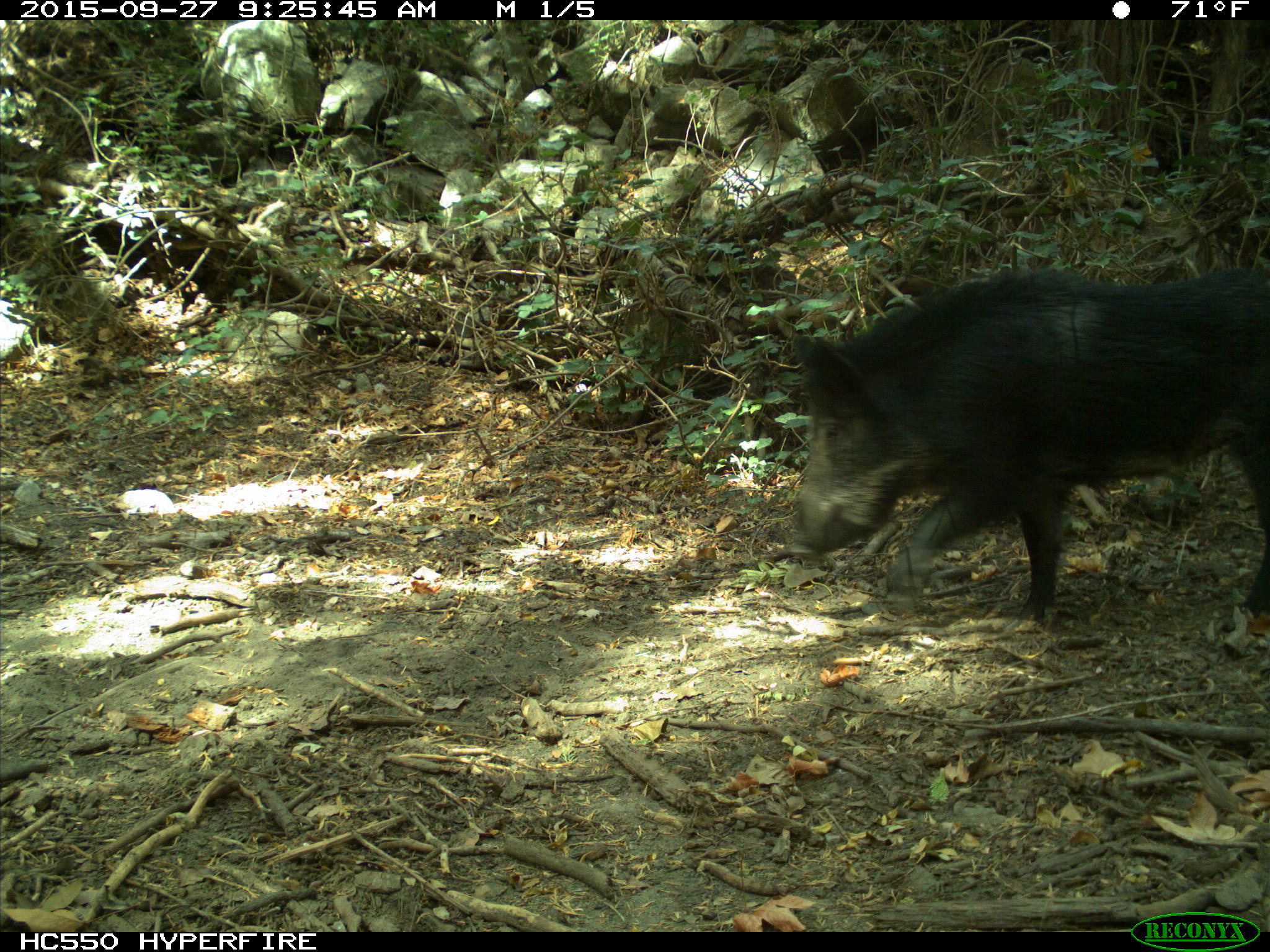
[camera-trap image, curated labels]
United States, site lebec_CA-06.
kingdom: Animalia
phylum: Chordata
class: Mammalia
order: Artiodactyla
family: Suidae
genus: Sus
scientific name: Sus scrofa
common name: wild boar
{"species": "Sus scrofa (wild boar)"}